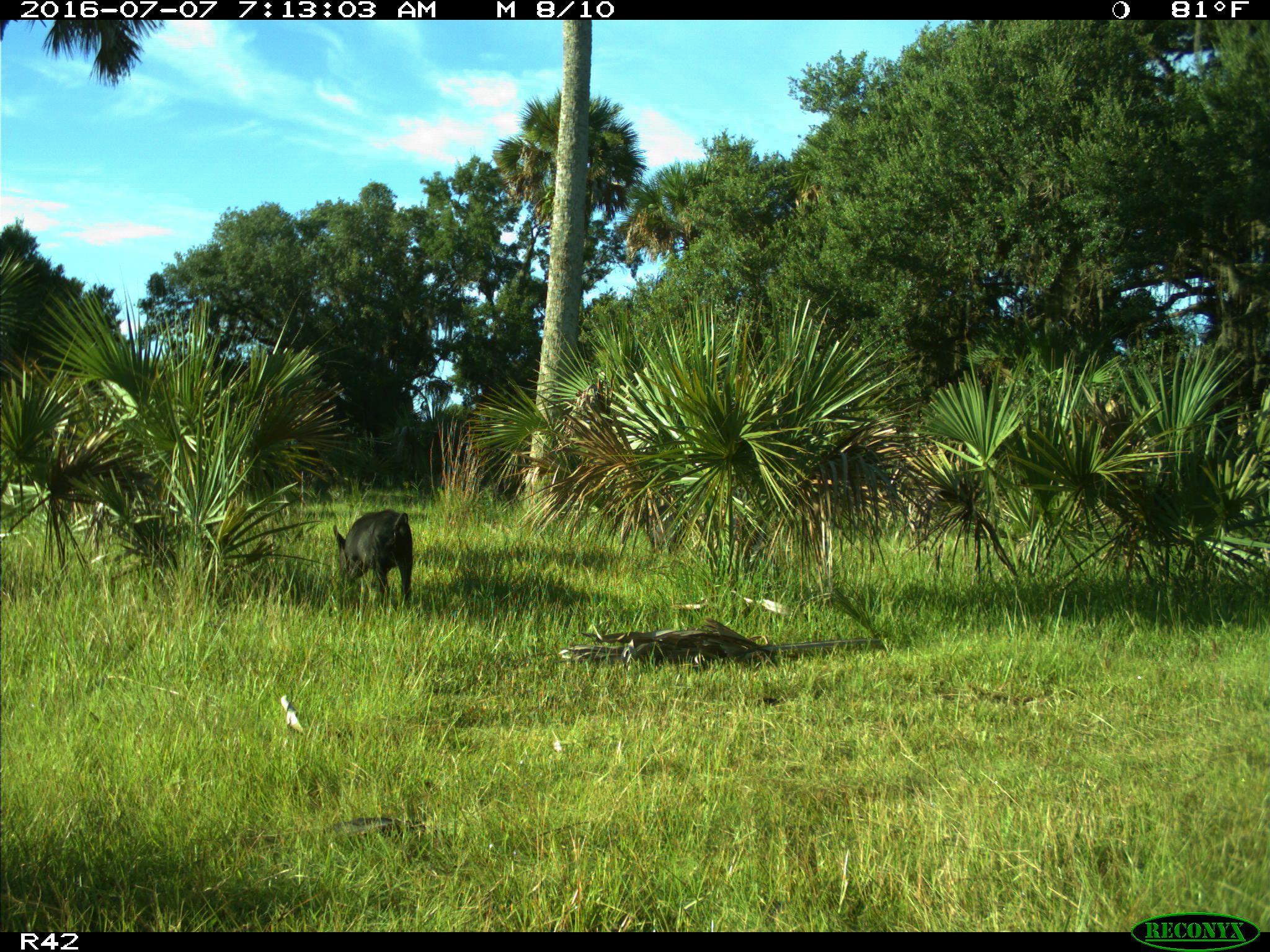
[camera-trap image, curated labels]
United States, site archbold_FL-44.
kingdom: Animalia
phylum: Chordata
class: Mammalia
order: Artiodactyla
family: Suidae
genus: Sus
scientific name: Sus scrofa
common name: wild boar